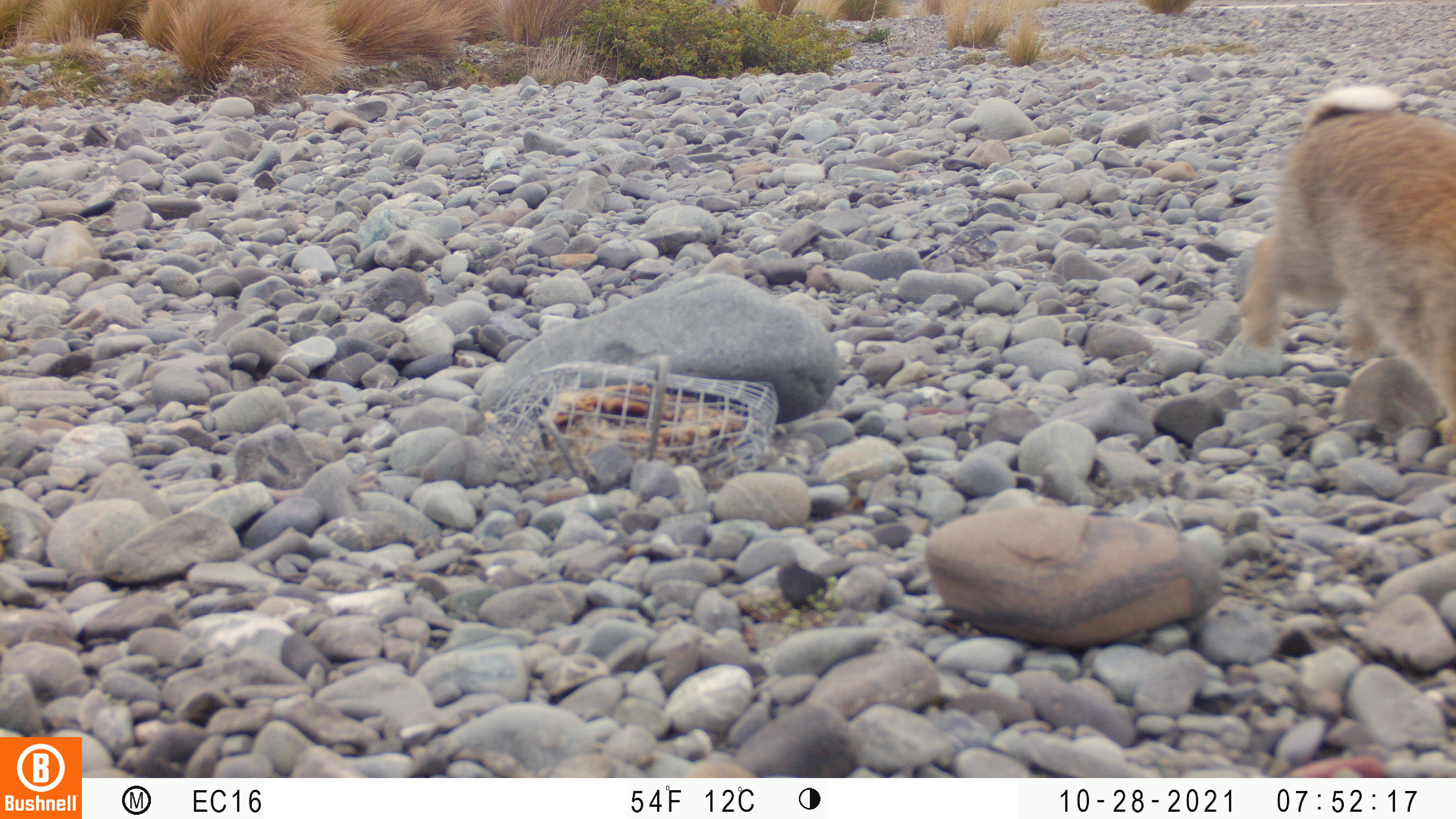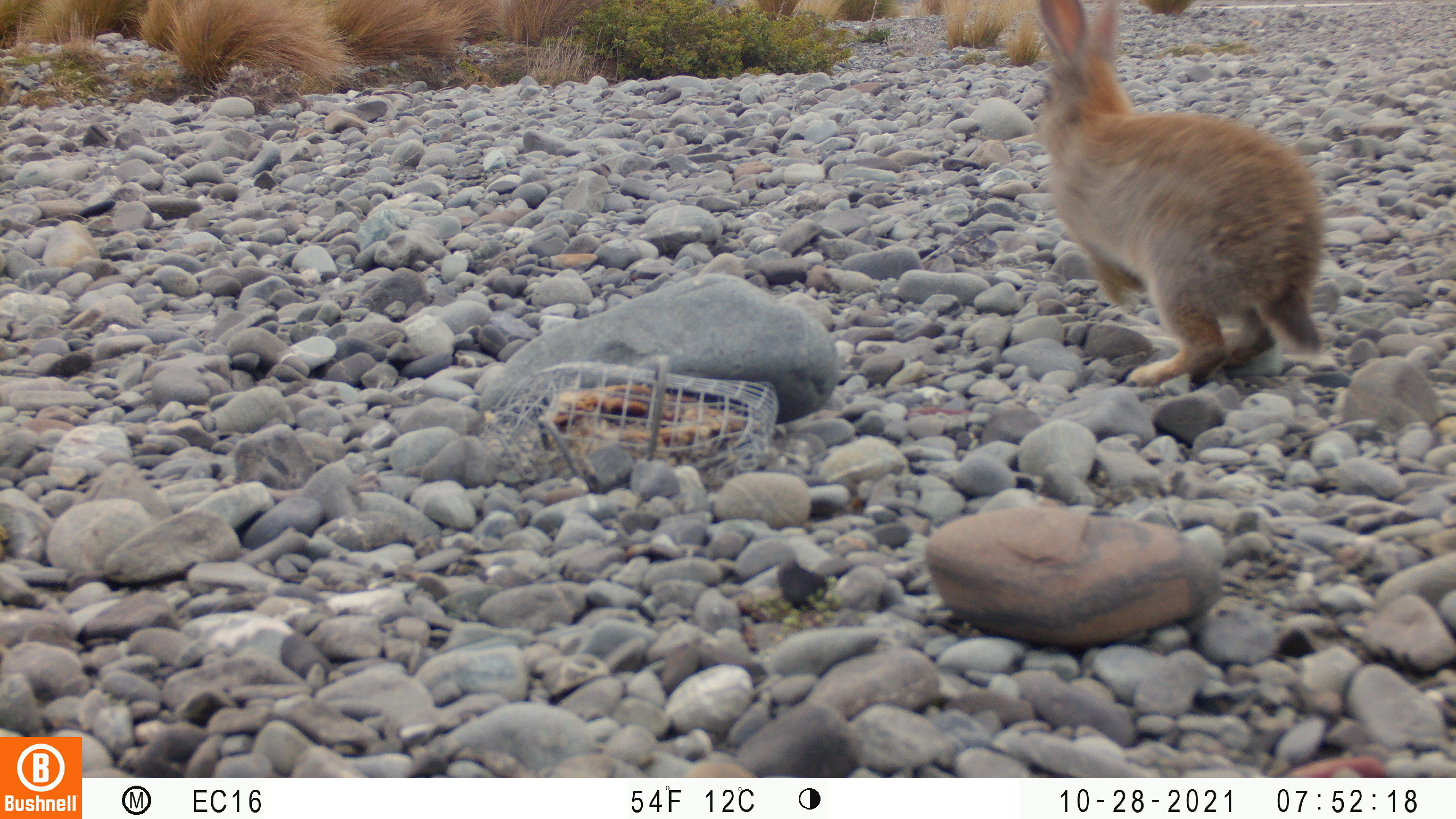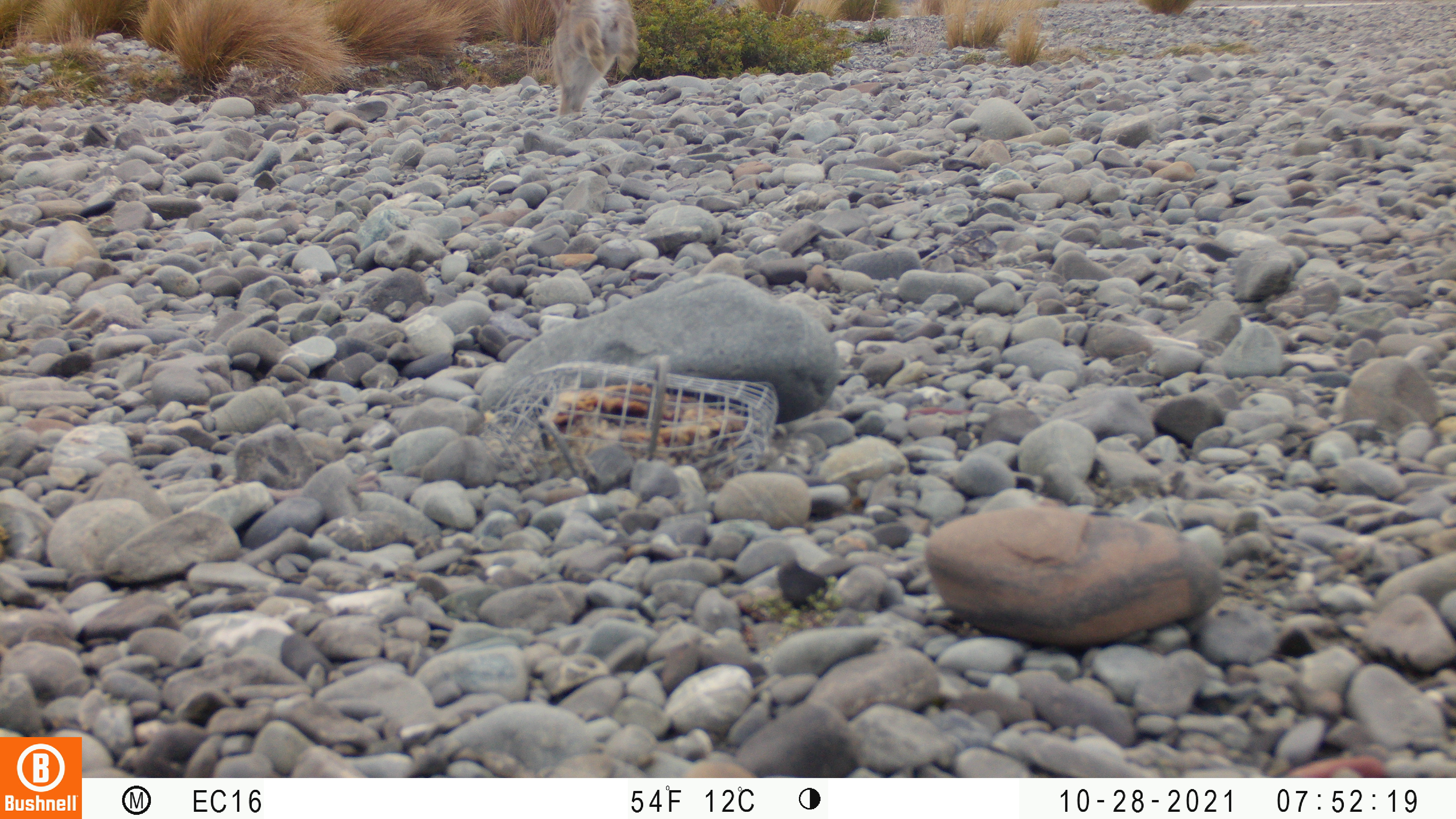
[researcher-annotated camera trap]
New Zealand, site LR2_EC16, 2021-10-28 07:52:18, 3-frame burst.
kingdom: Animalia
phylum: Chordata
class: Mammalia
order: Lagomorpha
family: Leporidae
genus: Oryctolagus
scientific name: Oryctolagus cuniculus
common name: european rabbit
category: rabbit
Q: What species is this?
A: Rabbit (european rabbit) (Oryctolagus cuniculus).